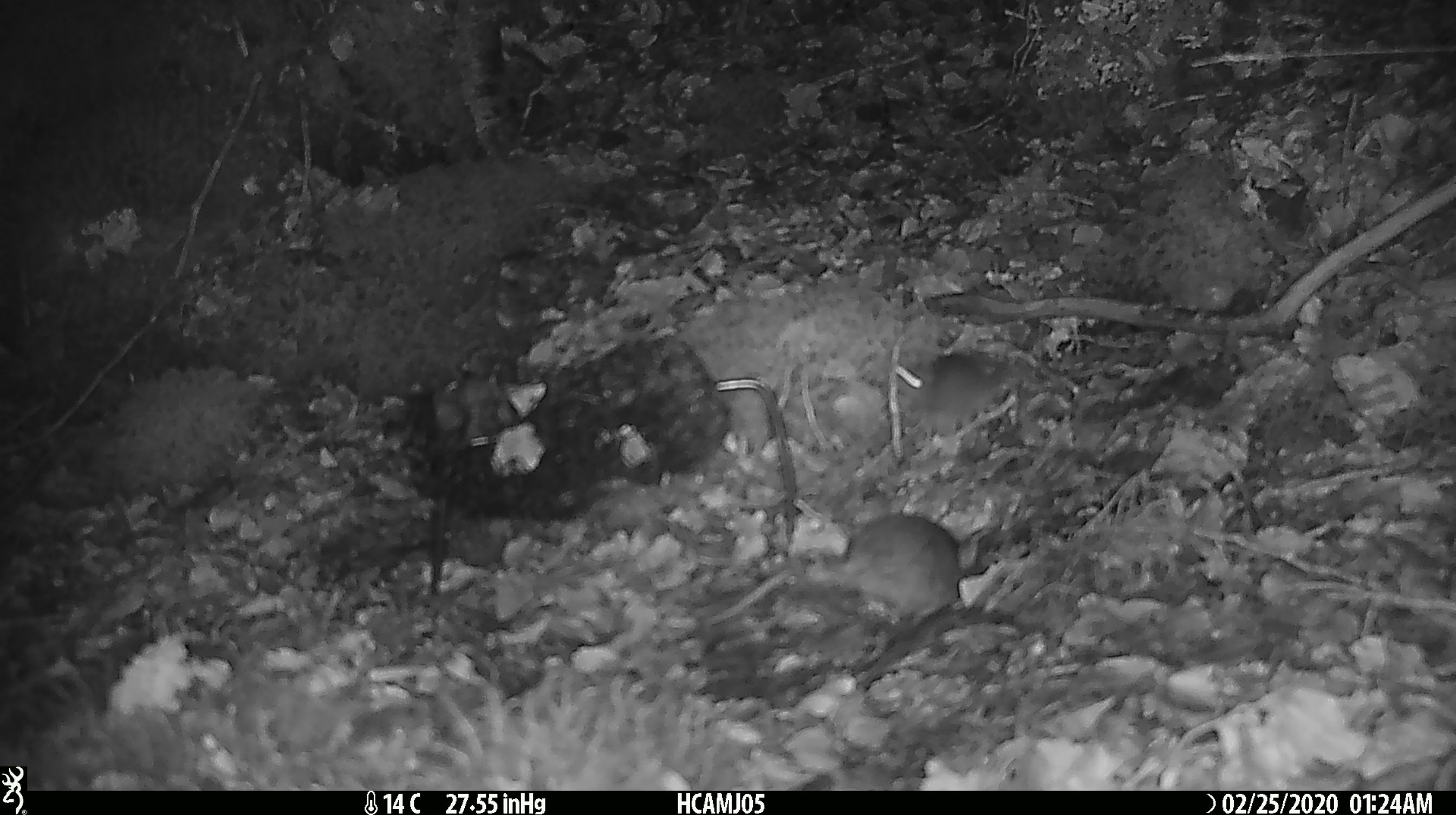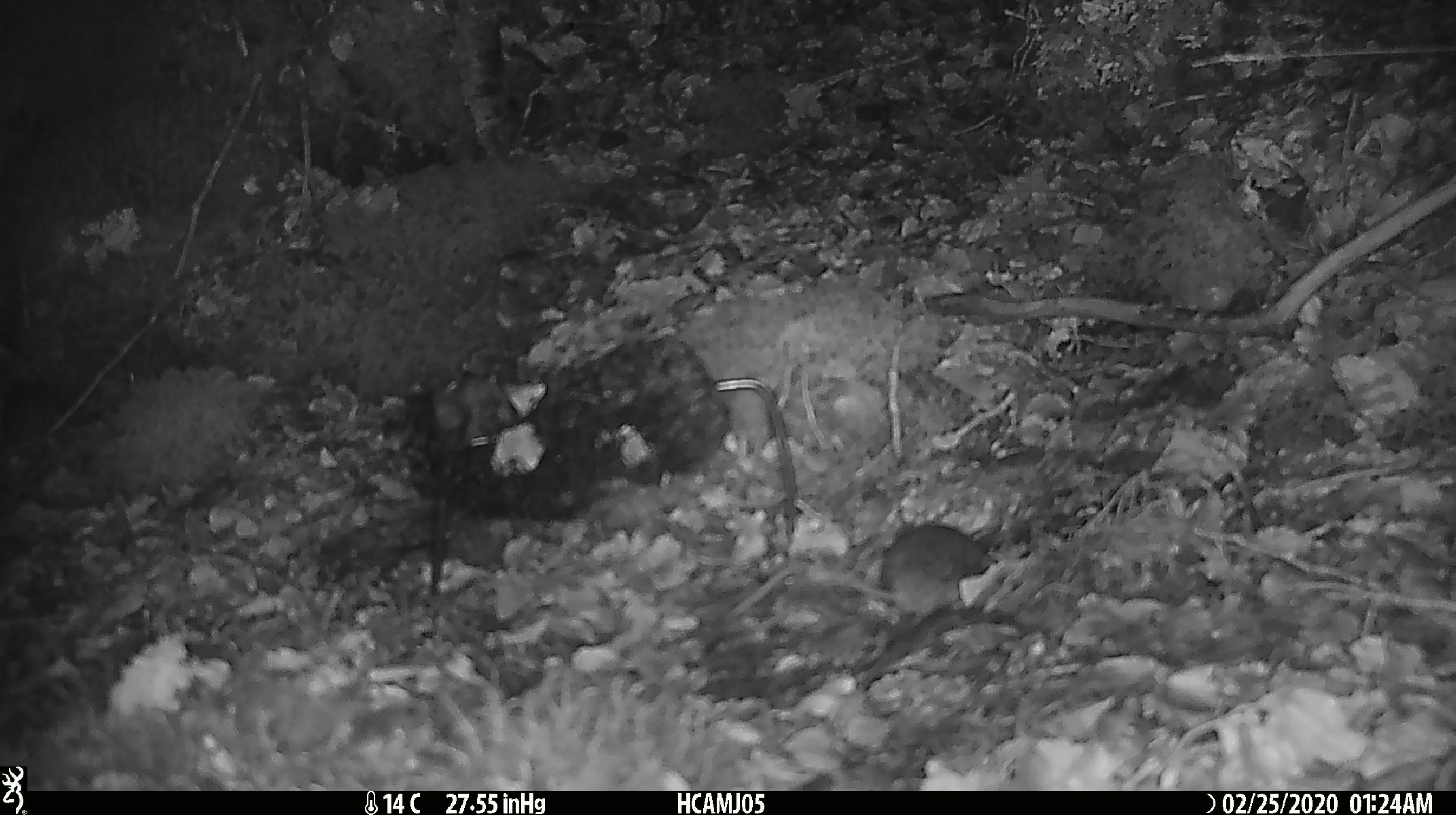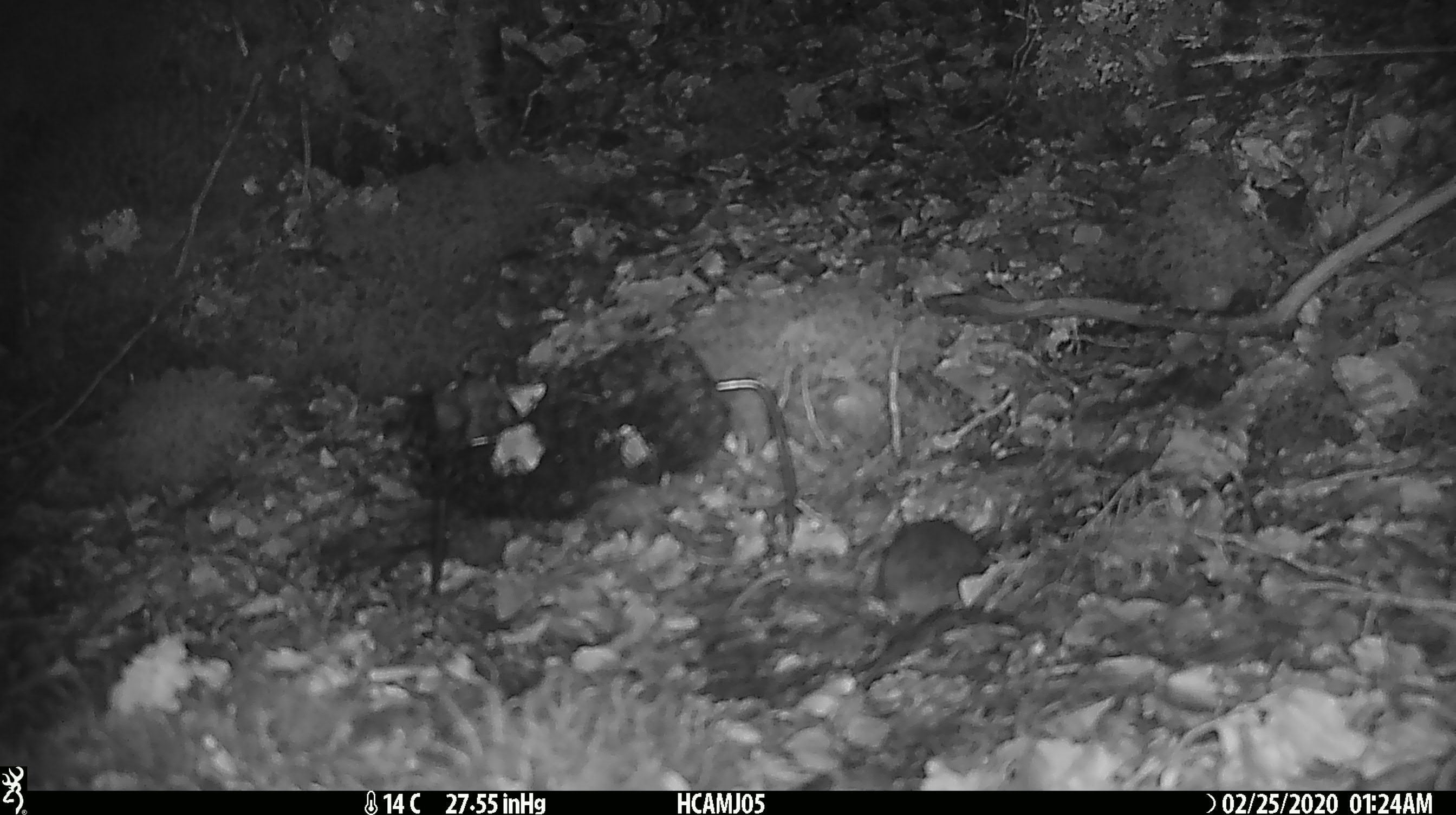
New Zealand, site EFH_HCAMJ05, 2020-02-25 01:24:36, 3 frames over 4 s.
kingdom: Animalia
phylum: Chordata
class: Mammalia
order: Rodentia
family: Muridae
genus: Mus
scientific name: Mus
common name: mouse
Mouse (Mus).